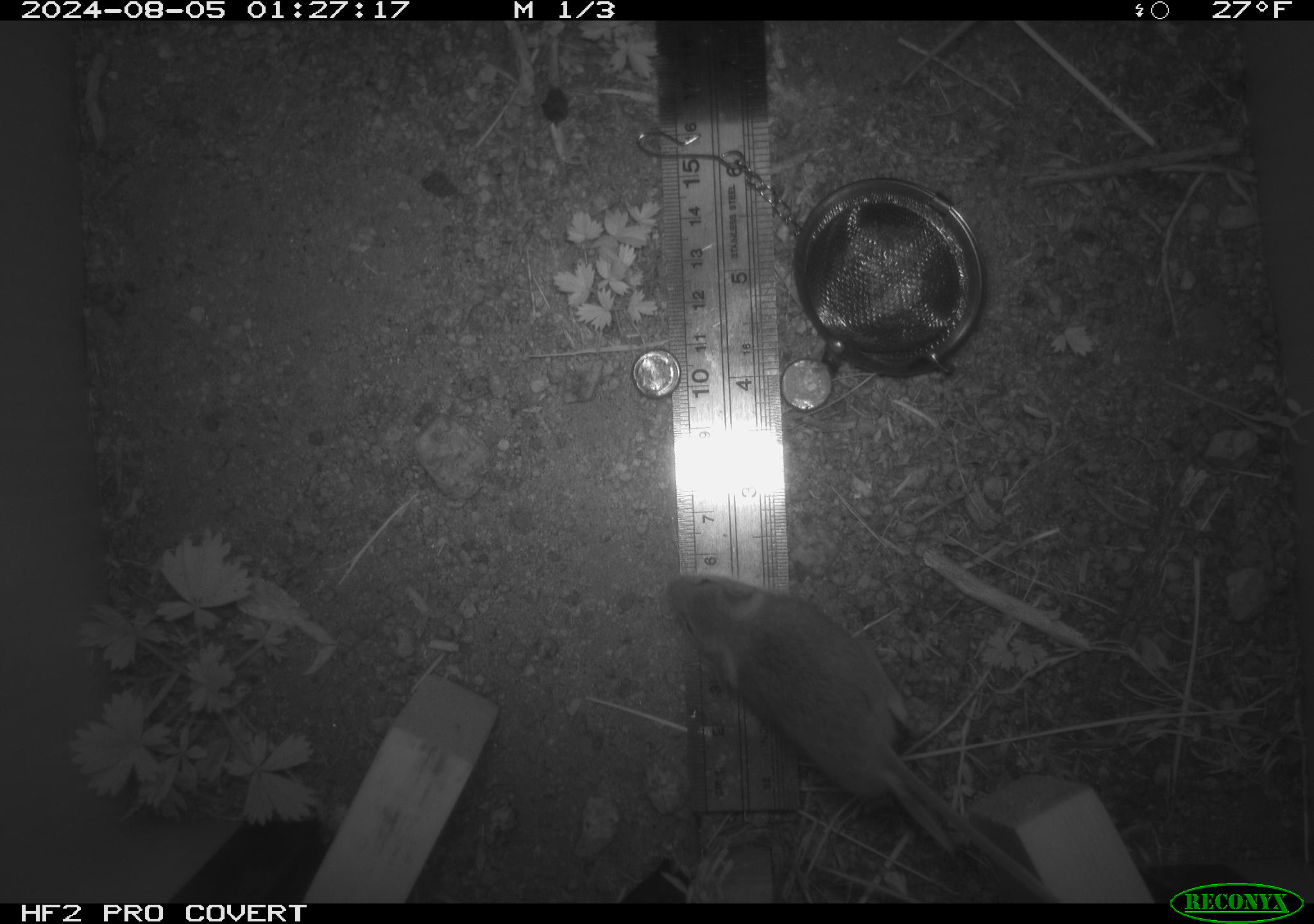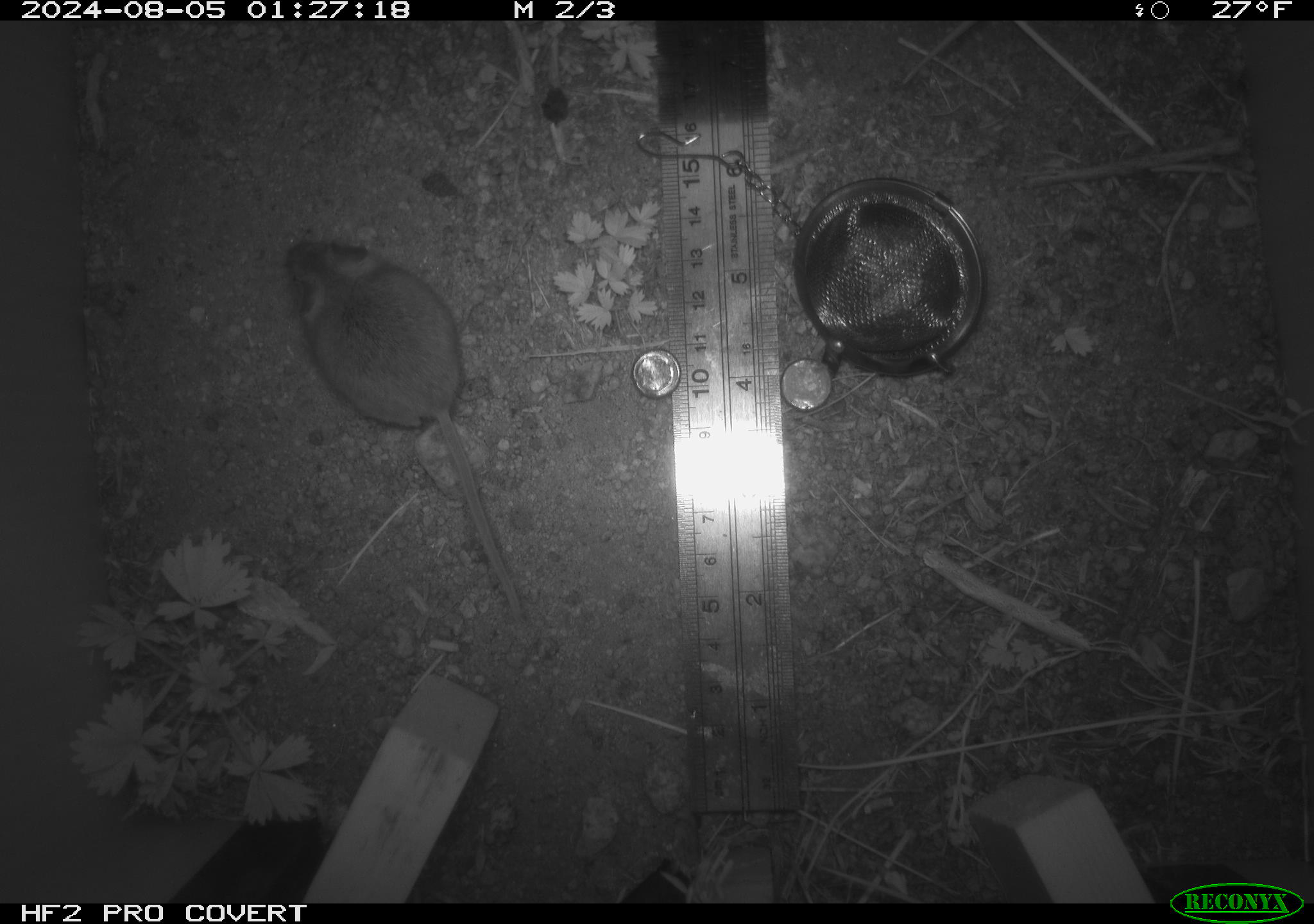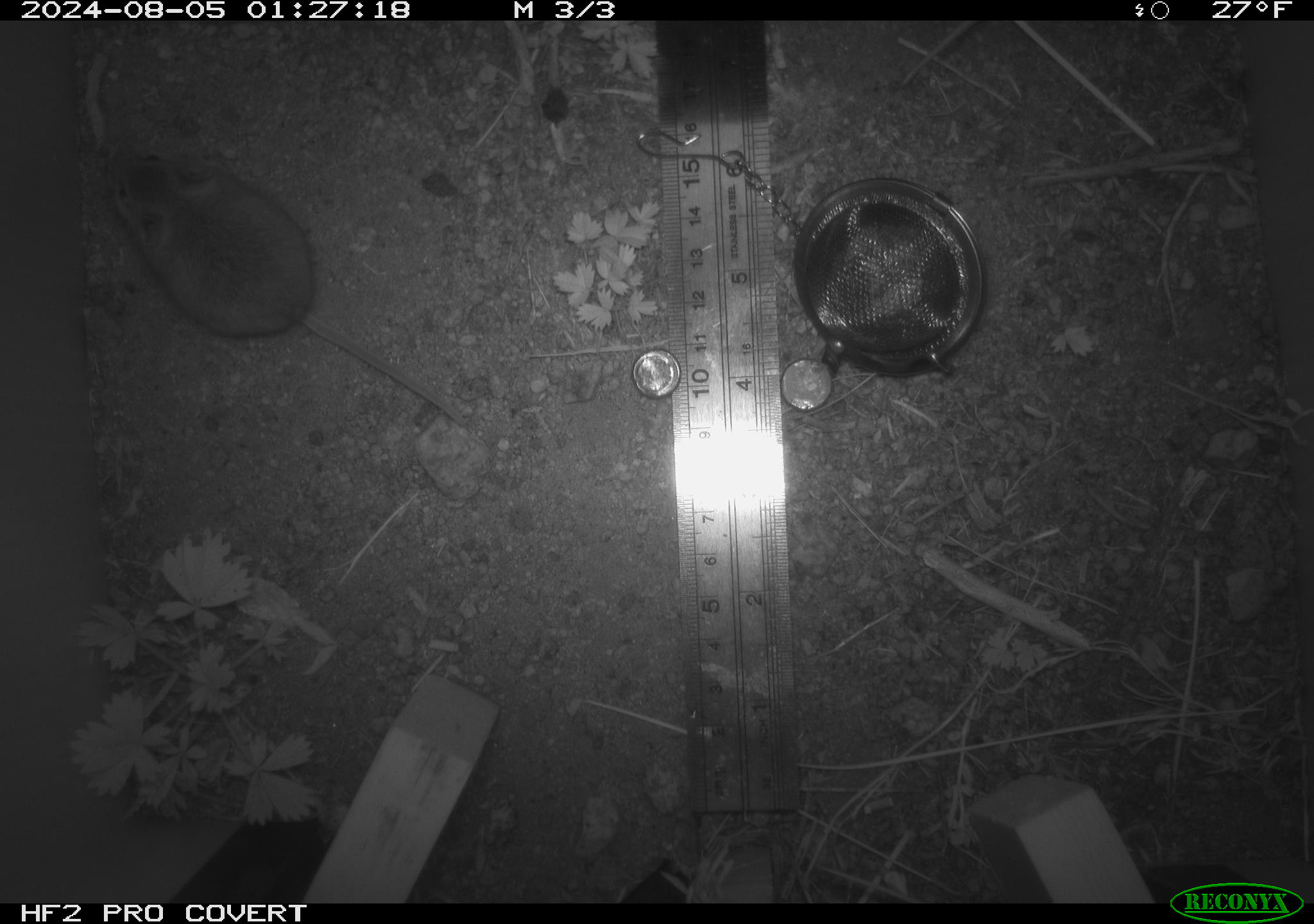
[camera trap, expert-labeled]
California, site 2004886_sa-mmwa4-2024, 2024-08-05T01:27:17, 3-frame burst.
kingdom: Animalia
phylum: Chordata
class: Mammalia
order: Rodentia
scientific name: Rodentia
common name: mouse species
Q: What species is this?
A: Mouse species (Rodentia).